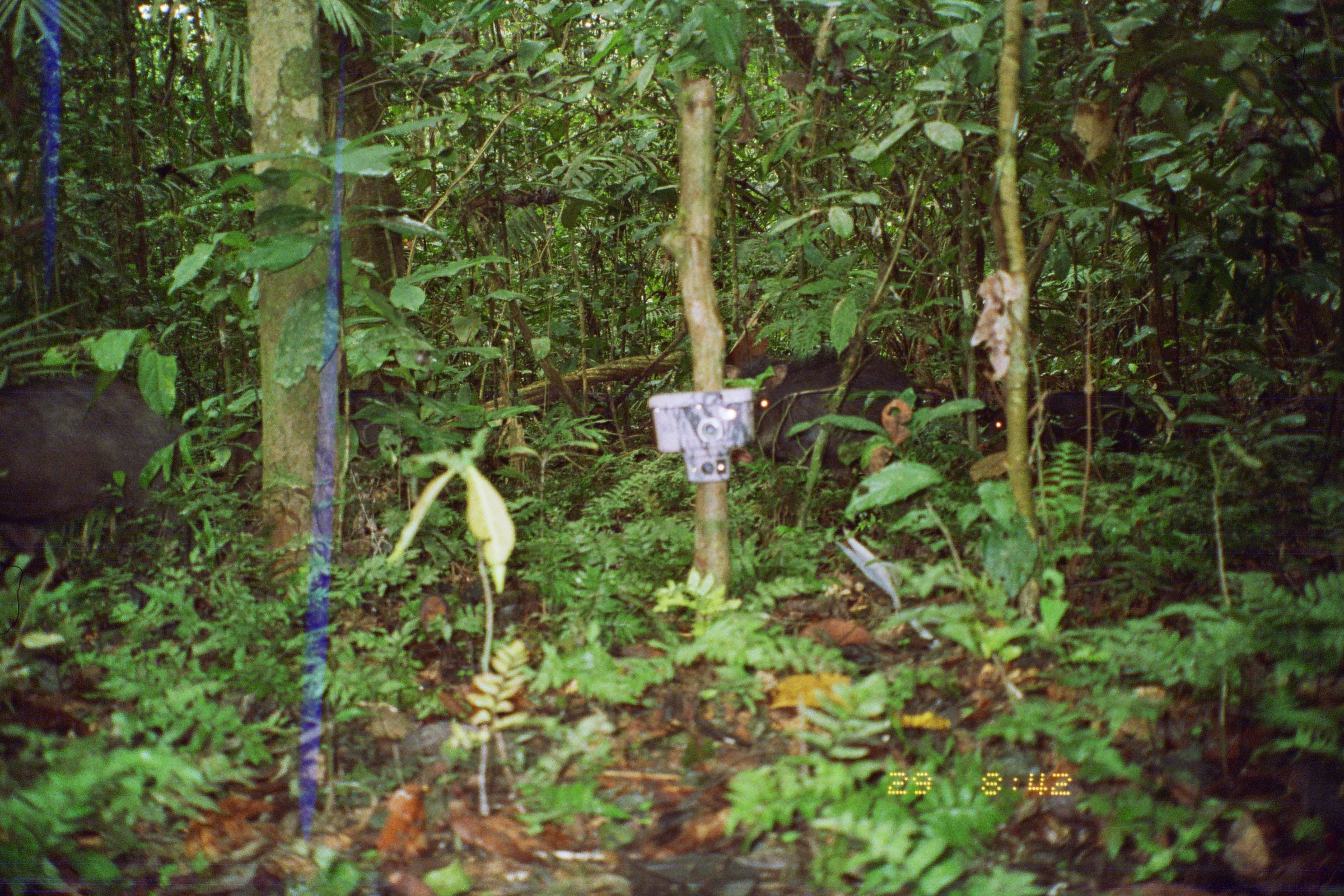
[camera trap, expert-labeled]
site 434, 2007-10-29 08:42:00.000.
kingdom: Animalia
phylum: Chordata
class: Mammalia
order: Artiodactyla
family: Tayassuidae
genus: Tayassu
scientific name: Tayassu pecari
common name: white-lipped peccary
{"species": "Tayassu pecari (white-lipped peccary)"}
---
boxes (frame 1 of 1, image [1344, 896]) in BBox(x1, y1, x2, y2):
tayassu pecari: BBox(1, 376, 194, 568); BBox(725, 342, 921, 478); BBox(223, 391, 426, 522); BBox(977, 389, 1161, 459)